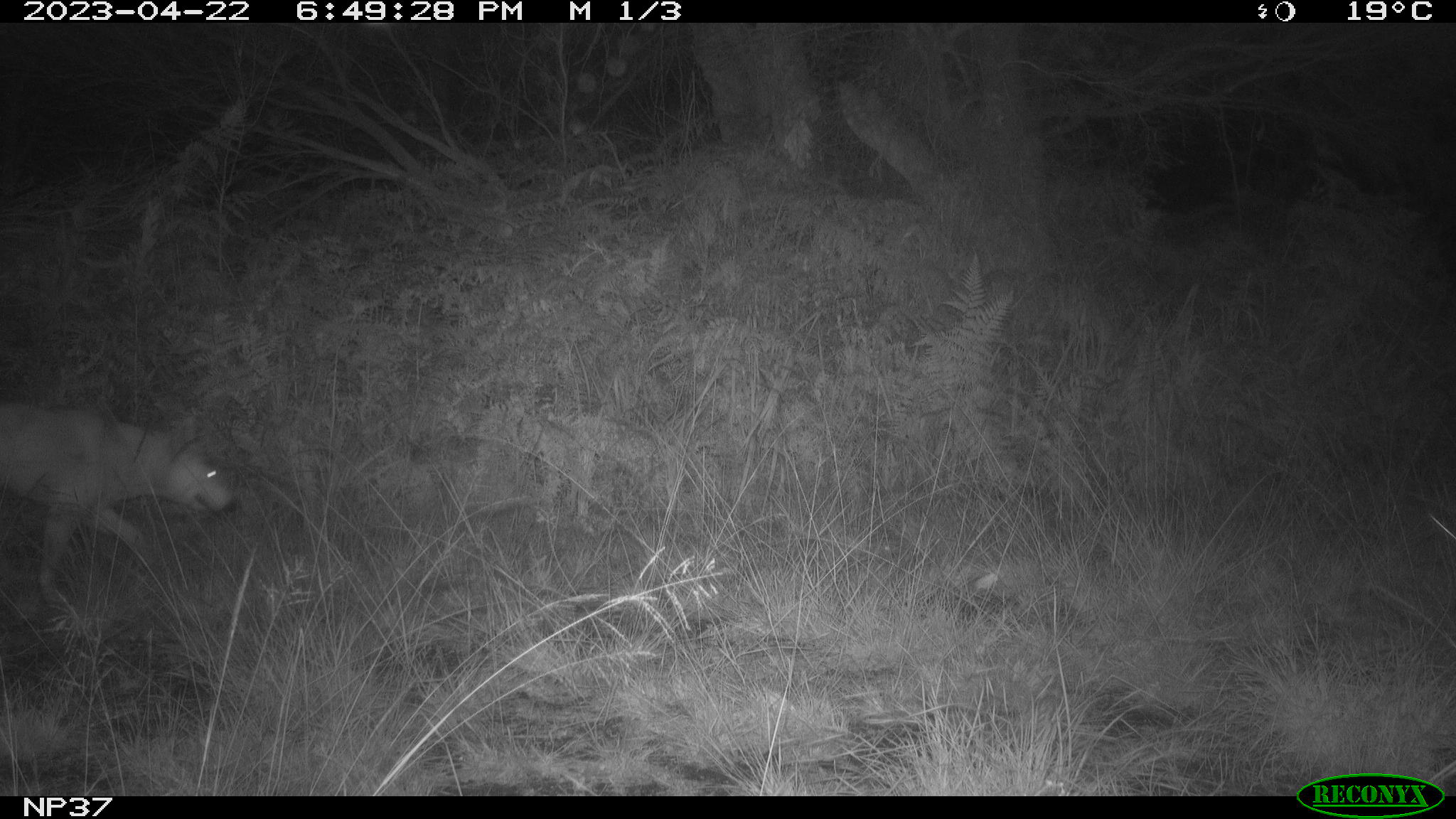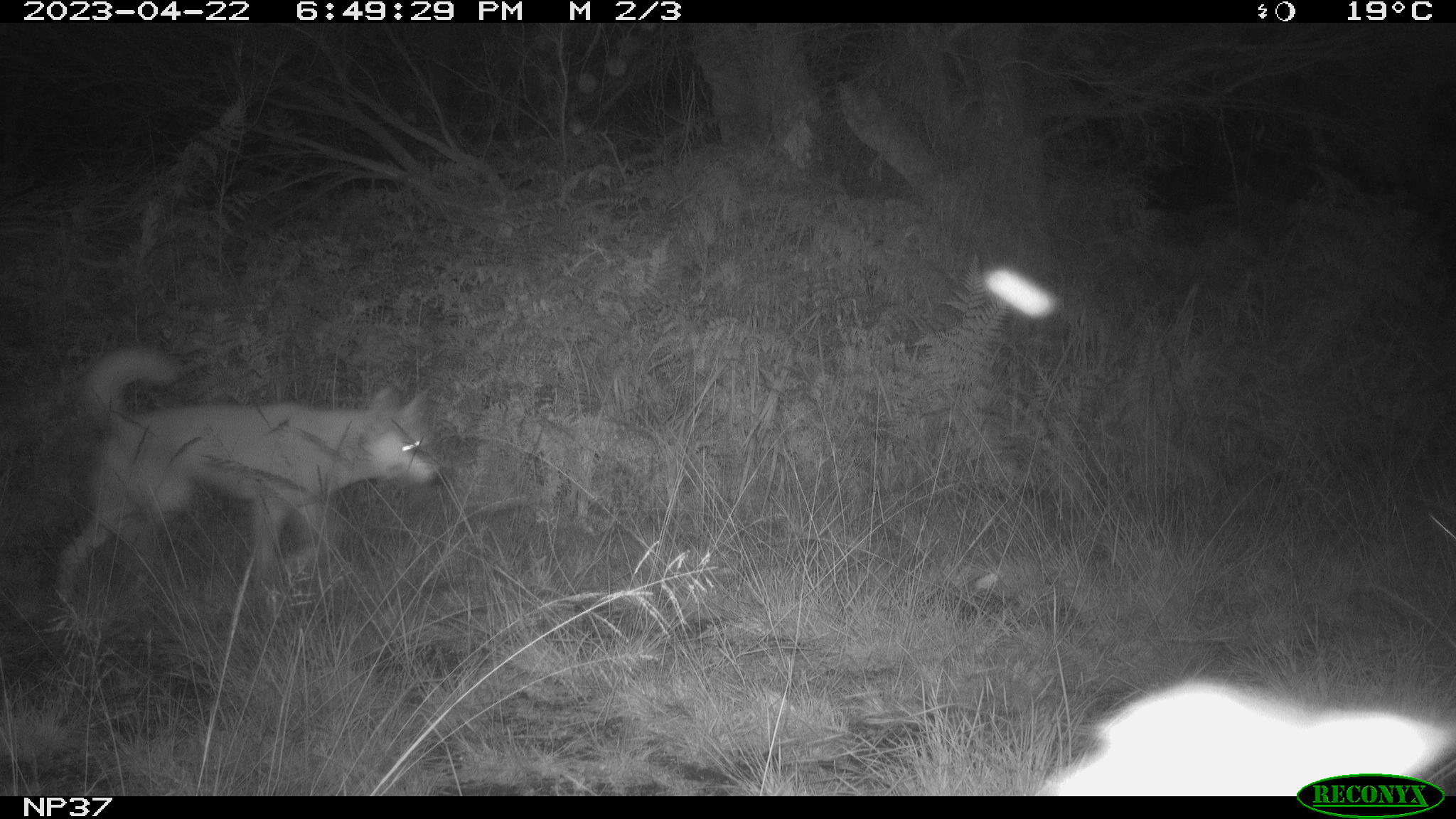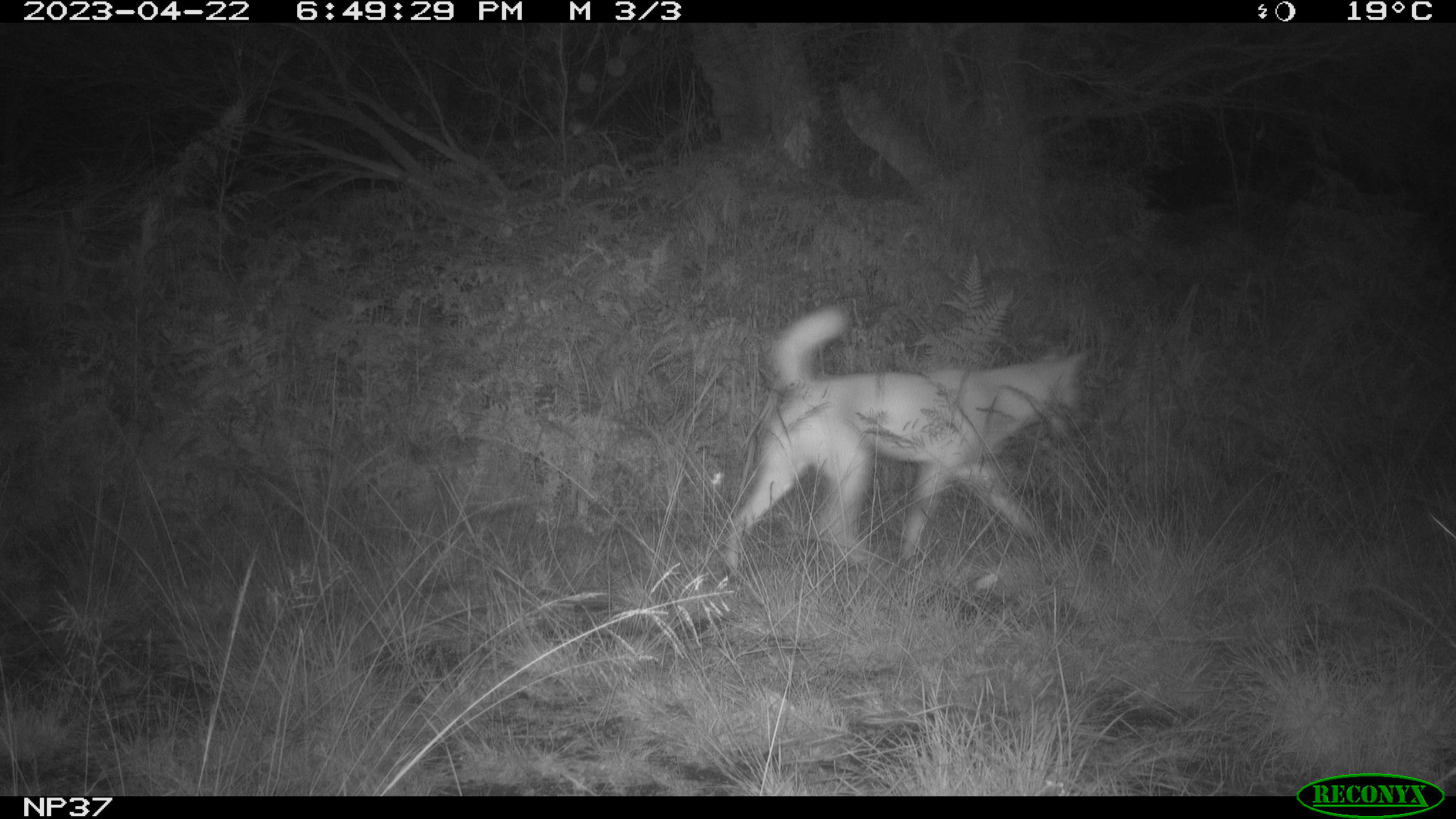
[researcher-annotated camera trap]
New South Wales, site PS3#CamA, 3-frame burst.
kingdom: Animalia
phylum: Chordata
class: Mammalia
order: Carnivora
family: Canidae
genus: Canis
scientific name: Canis familiaris dingo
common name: dingo